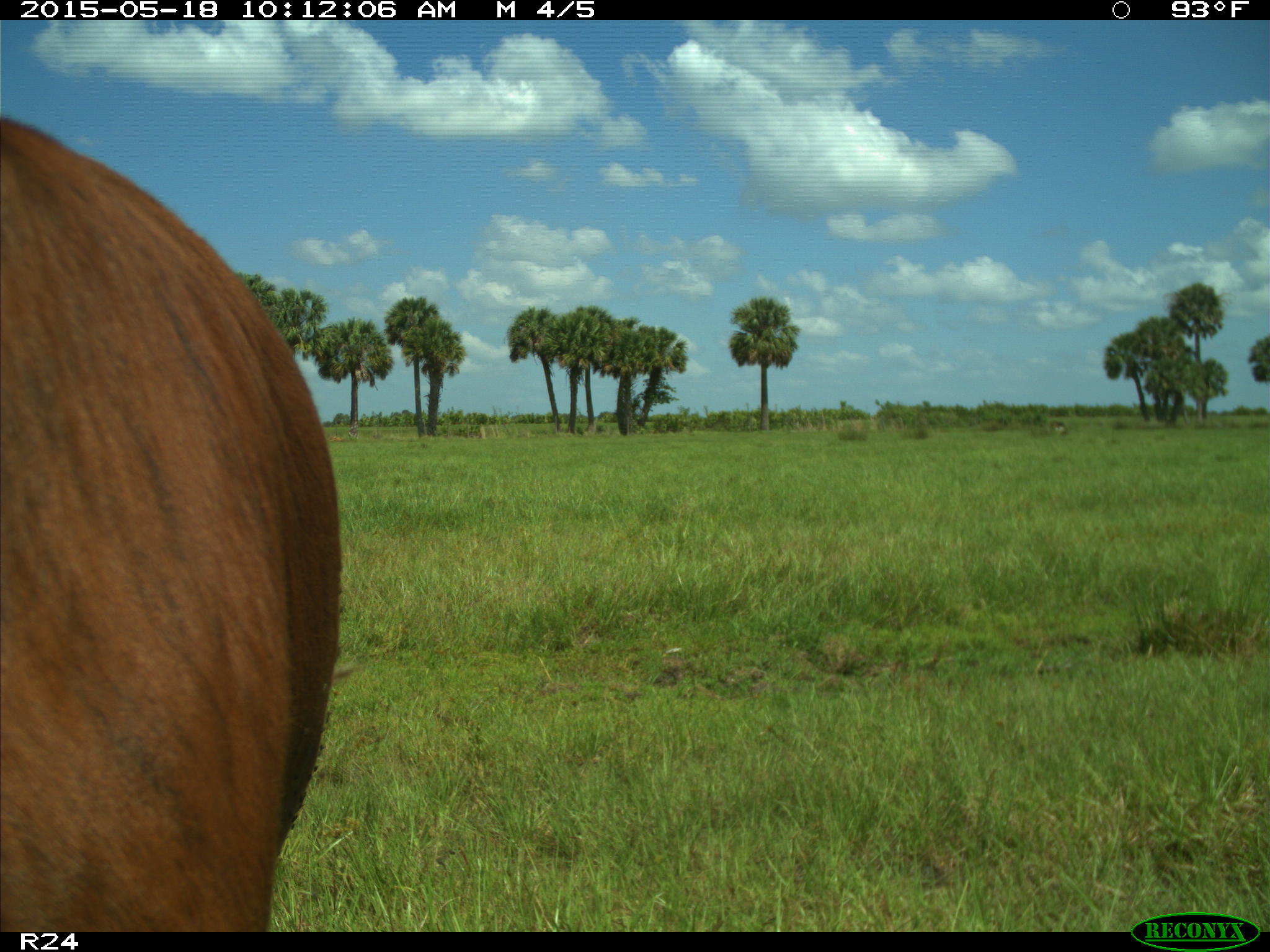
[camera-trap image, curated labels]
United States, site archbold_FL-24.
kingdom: Animalia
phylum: Chordata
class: Mammalia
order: Artiodactyla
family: Bovidae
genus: Bos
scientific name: Bos taurus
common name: domestic cow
Bos taurus (domestic cow).